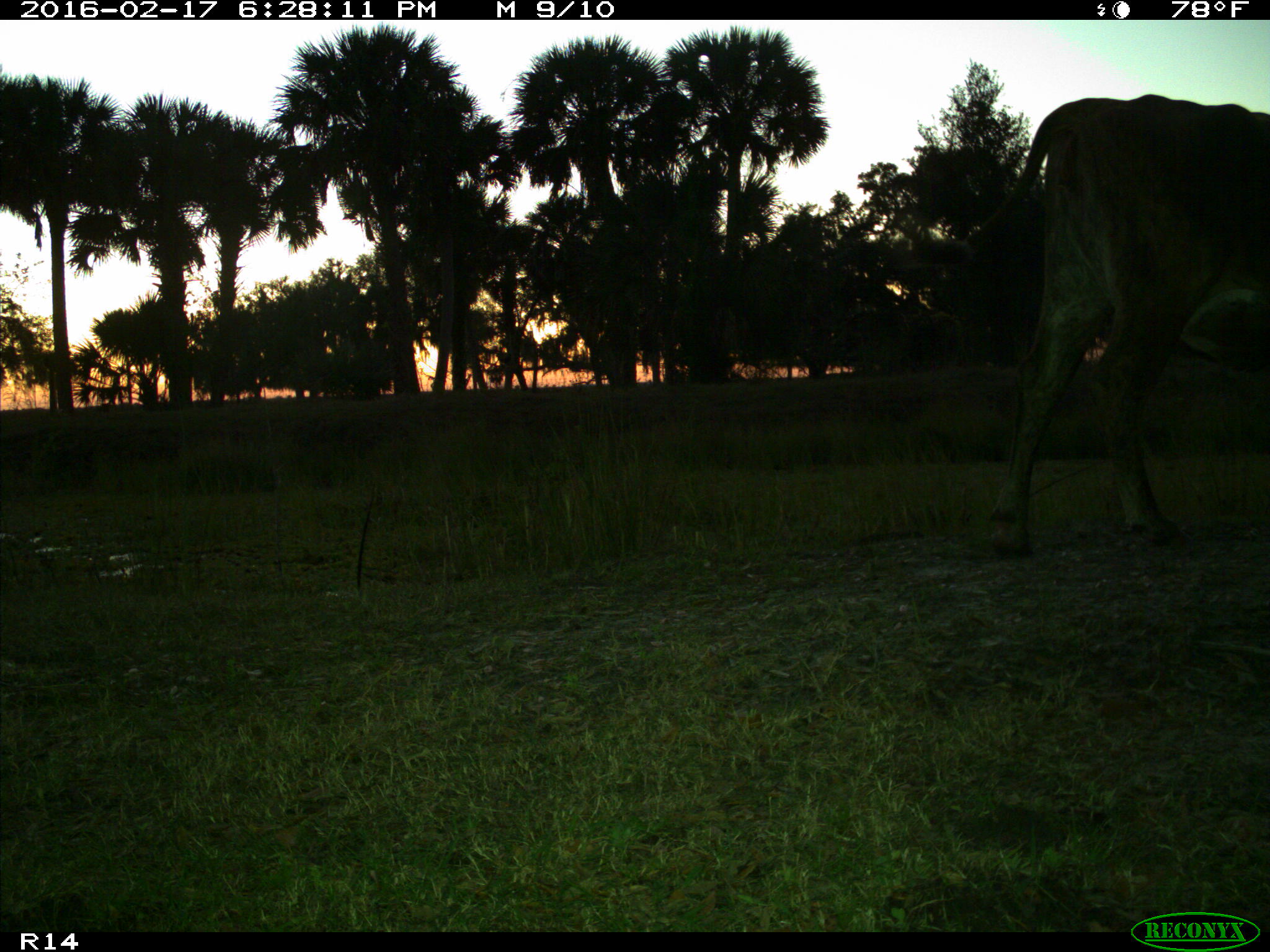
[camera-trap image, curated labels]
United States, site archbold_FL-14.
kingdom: Animalia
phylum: Chordata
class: Mammalia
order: Artiodactyla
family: Bovidae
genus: Bos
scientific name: Bos taurus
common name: domestic cow